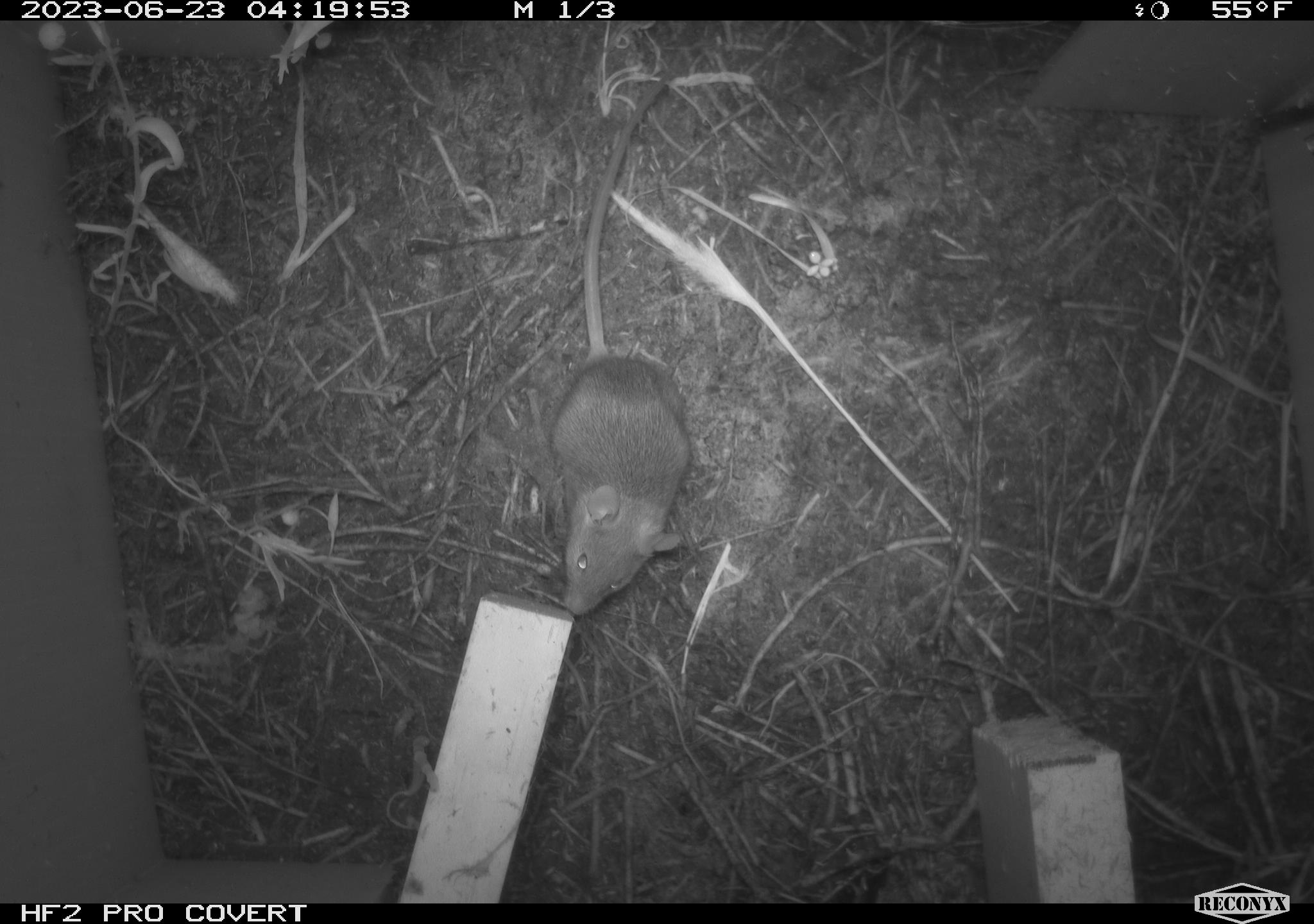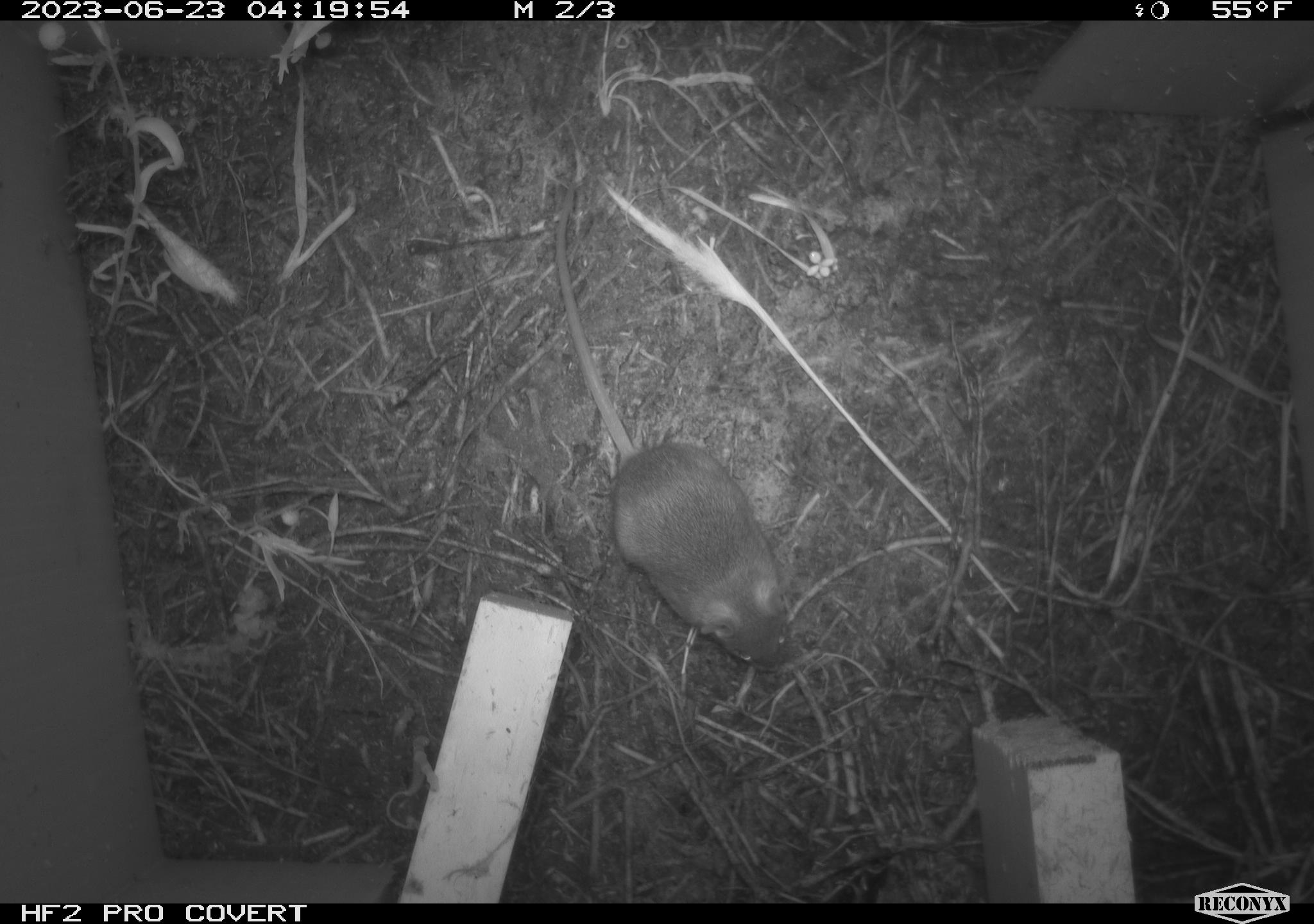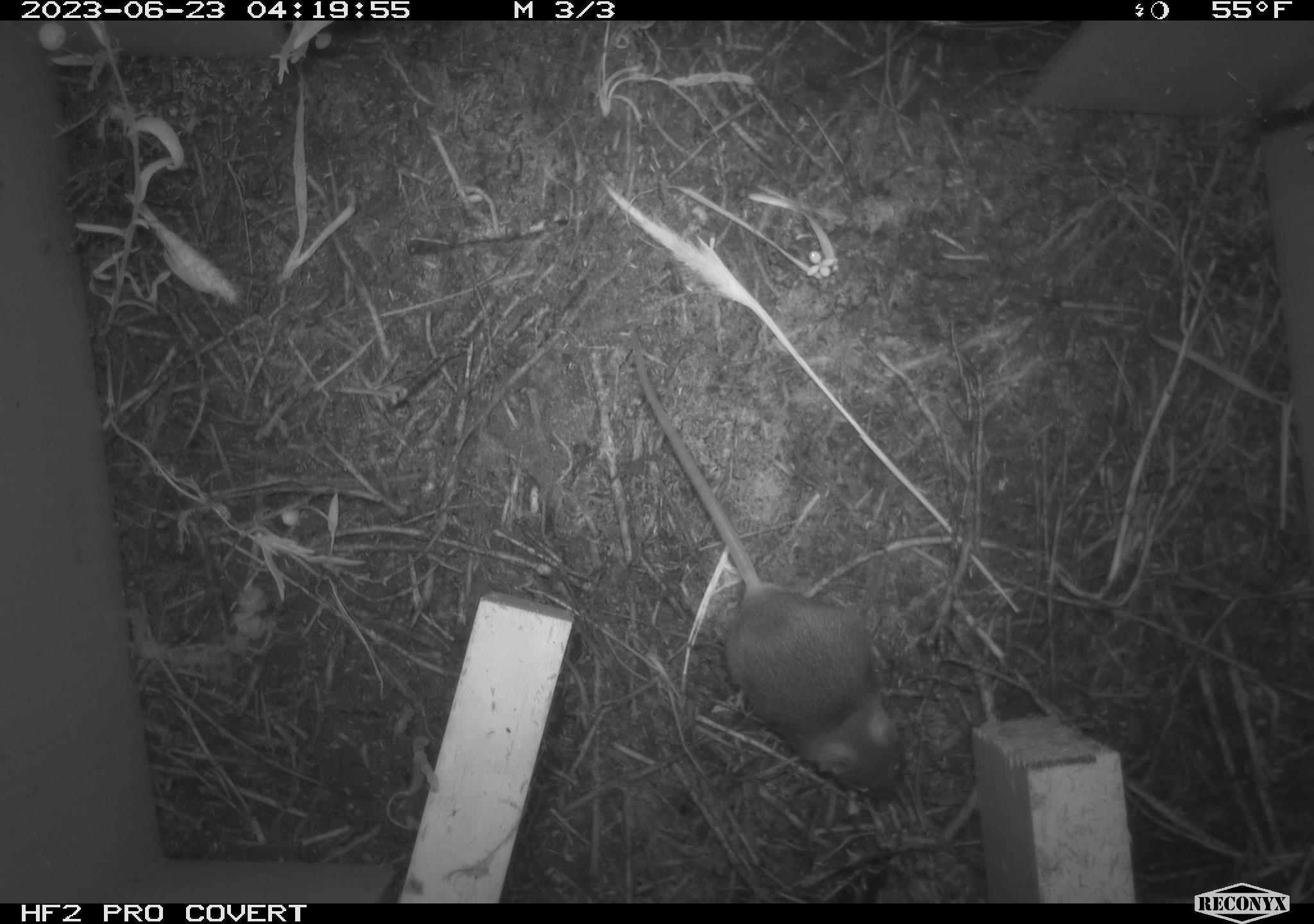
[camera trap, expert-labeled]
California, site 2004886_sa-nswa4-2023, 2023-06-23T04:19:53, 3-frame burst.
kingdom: Animalia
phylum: Chordata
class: Mammalia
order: Rodentia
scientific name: Rodentia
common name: mouse species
Mouse species (Rodentia).